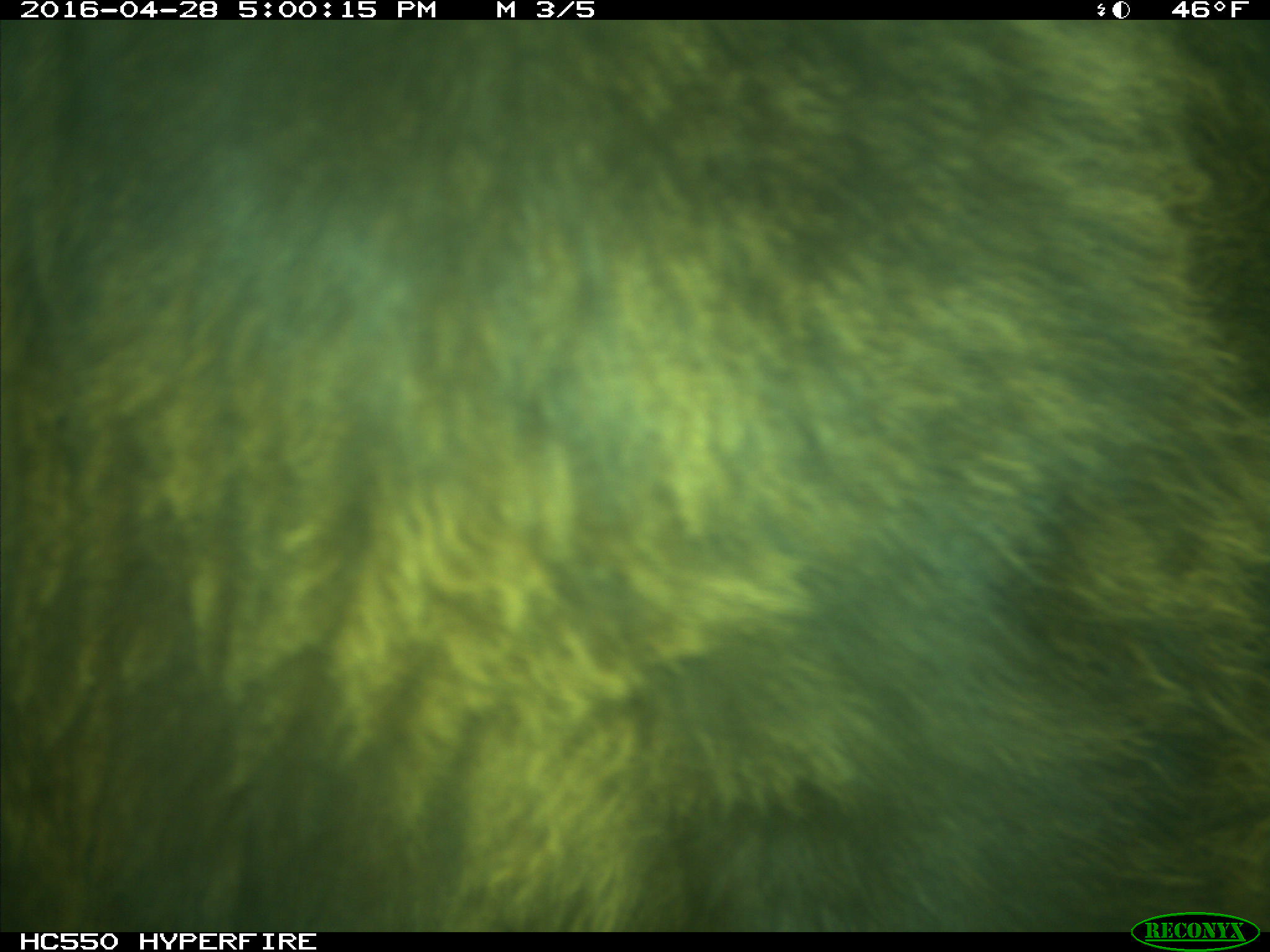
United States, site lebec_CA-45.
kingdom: Animalia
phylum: Chordata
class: Mammalia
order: Artiodactyla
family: Bovidae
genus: Bos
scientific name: Bos taurus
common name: domestic cow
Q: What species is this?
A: Bos taurus (domestic cow).